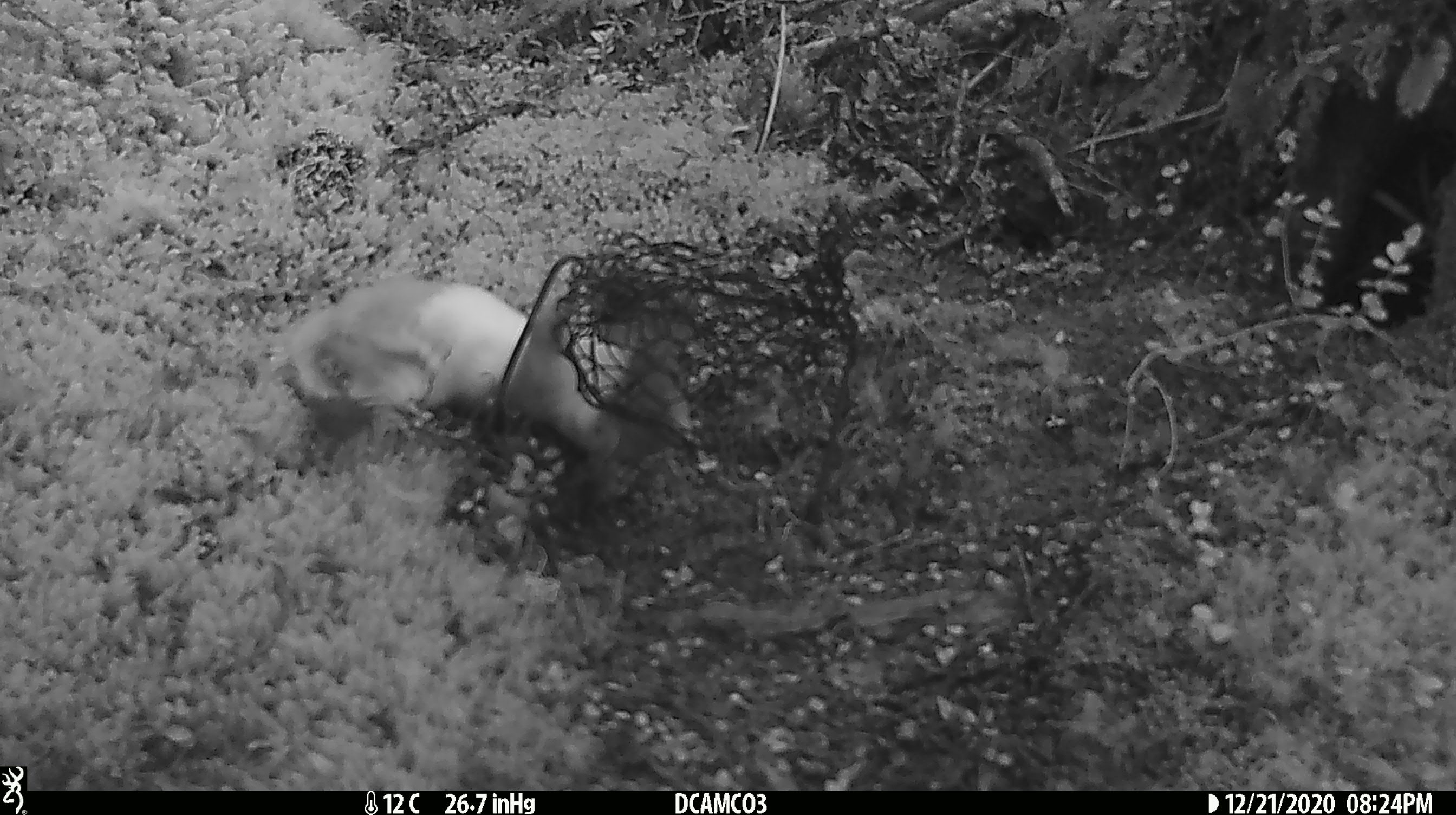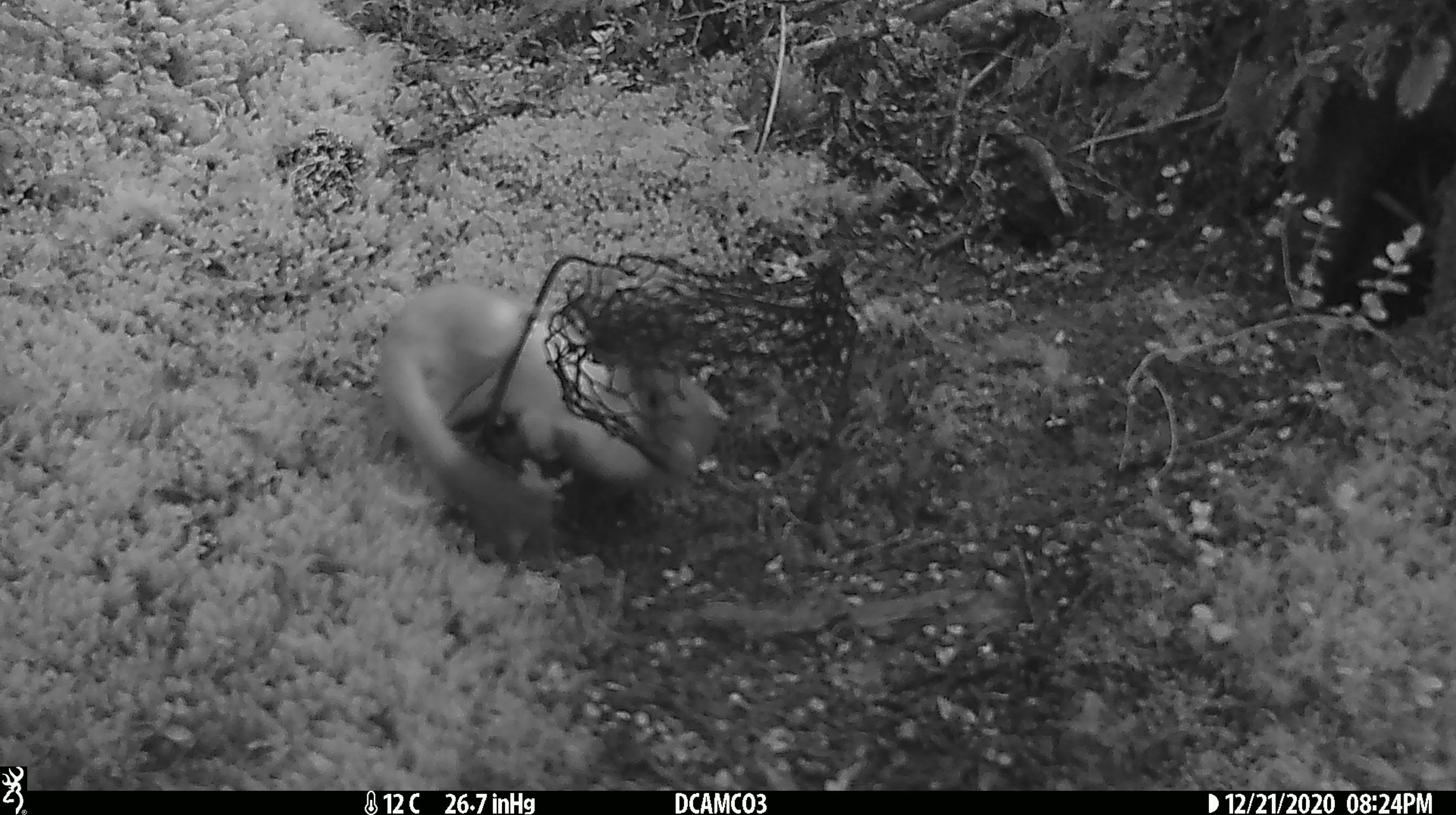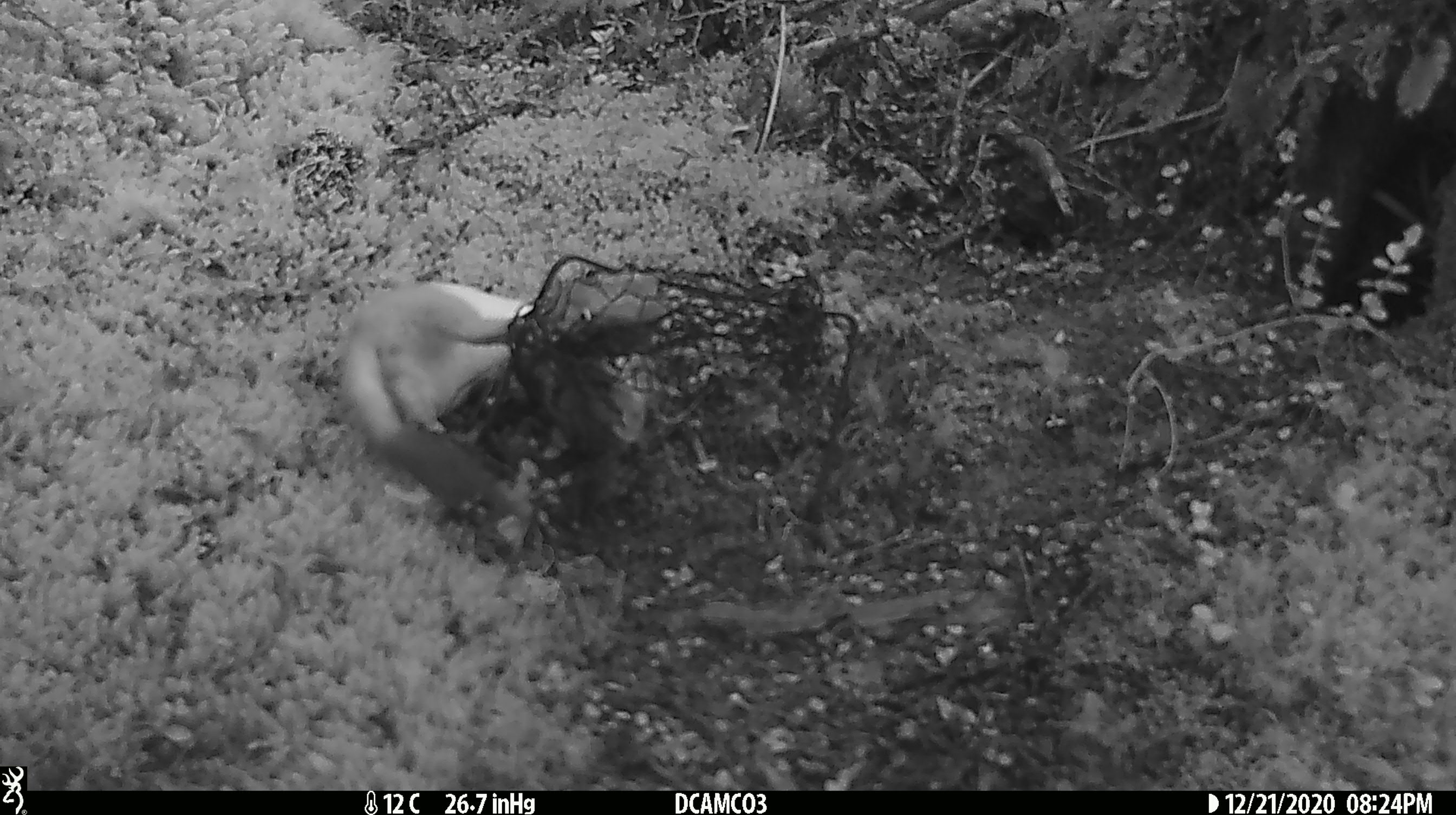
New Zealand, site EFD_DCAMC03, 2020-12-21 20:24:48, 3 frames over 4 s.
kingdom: Animalia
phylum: Chordata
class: Mammalia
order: Carnivora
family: Mustelidae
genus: Mustela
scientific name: Mustela erminea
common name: stoat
Stoat (Mustela erminea).